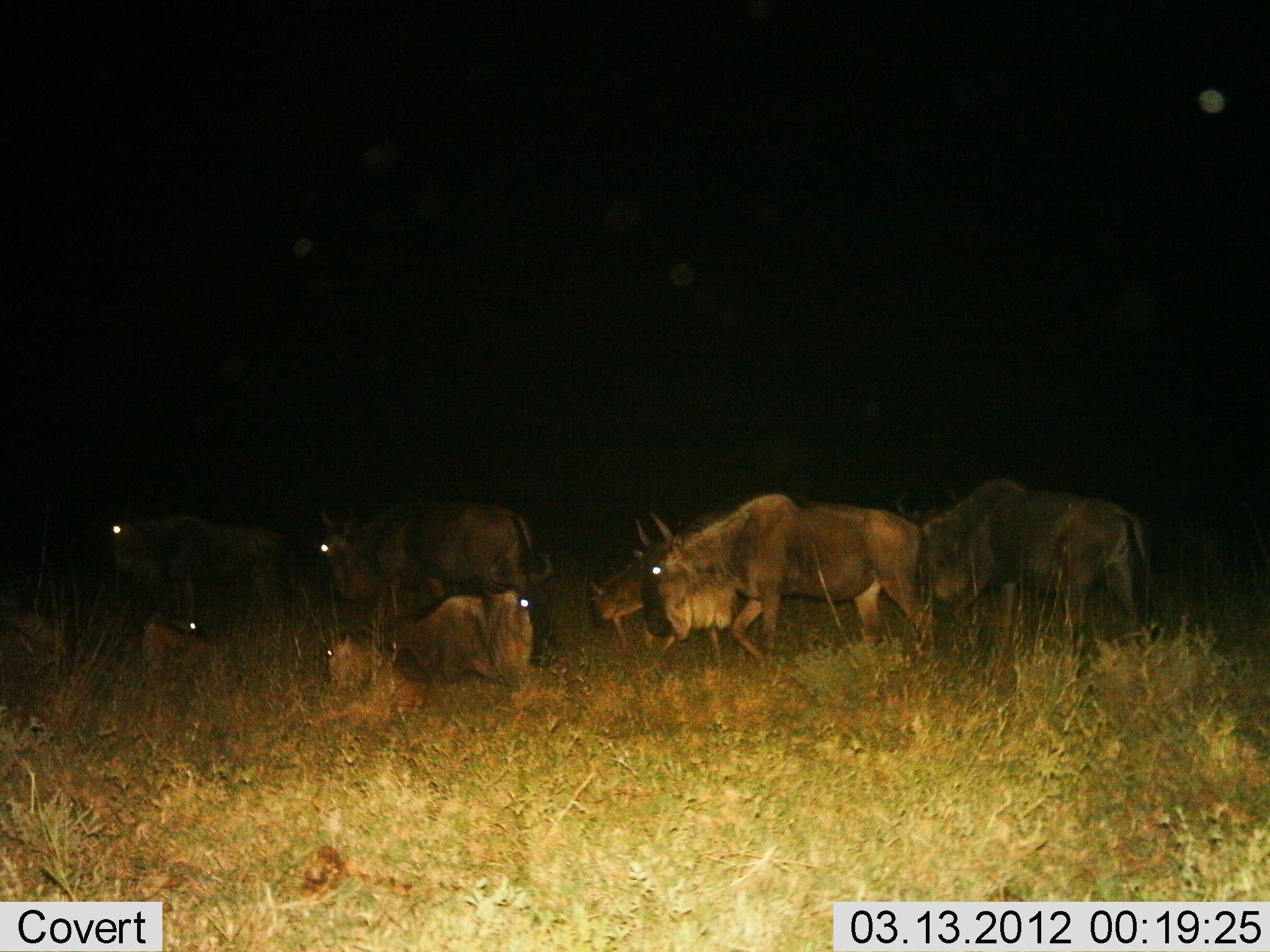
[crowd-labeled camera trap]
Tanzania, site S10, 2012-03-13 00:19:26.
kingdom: Animalia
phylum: Chordata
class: Mammalia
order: Artiodactyla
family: Bovidae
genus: Connochaetes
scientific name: Connochaetes taurinus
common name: blue wildebeest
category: wildebeest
Wildebeest (blue wildebeest) (Connochaetes taurinus), count 8. Behavior (volunteer vote fractions): standing 53%, resting 95%, moving 42%, interacting 5%. Young present (vote fraction): 32%. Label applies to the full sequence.